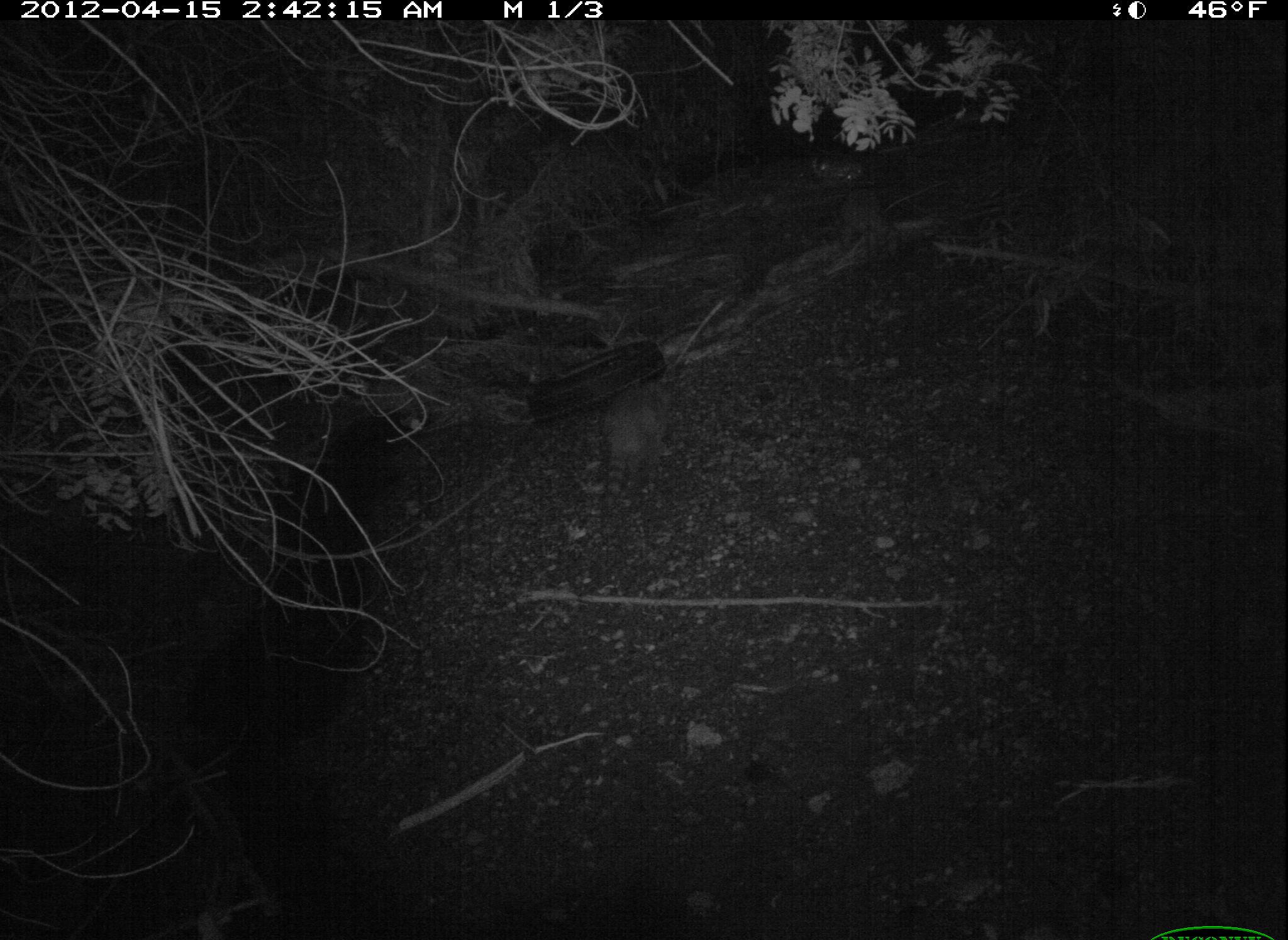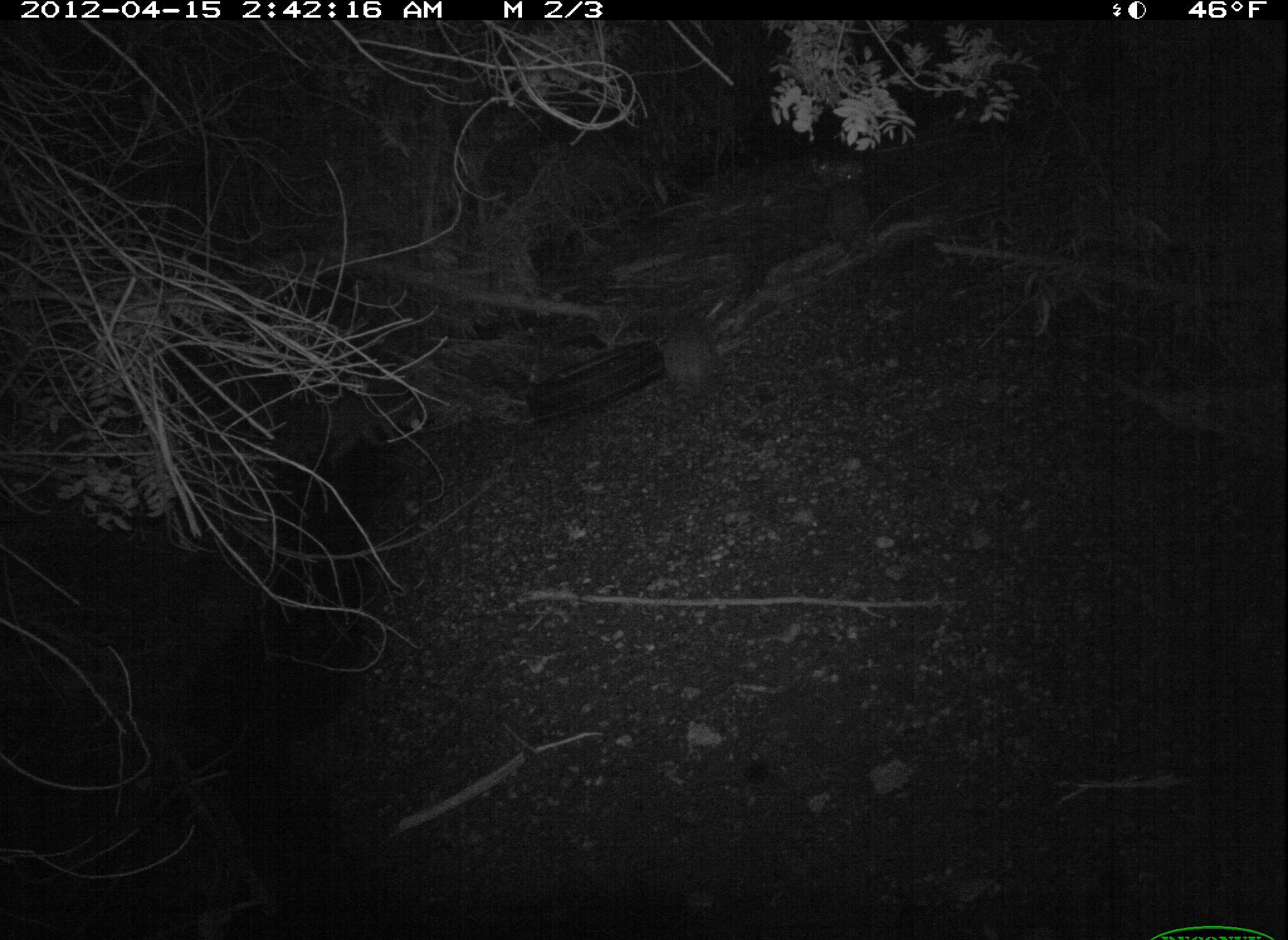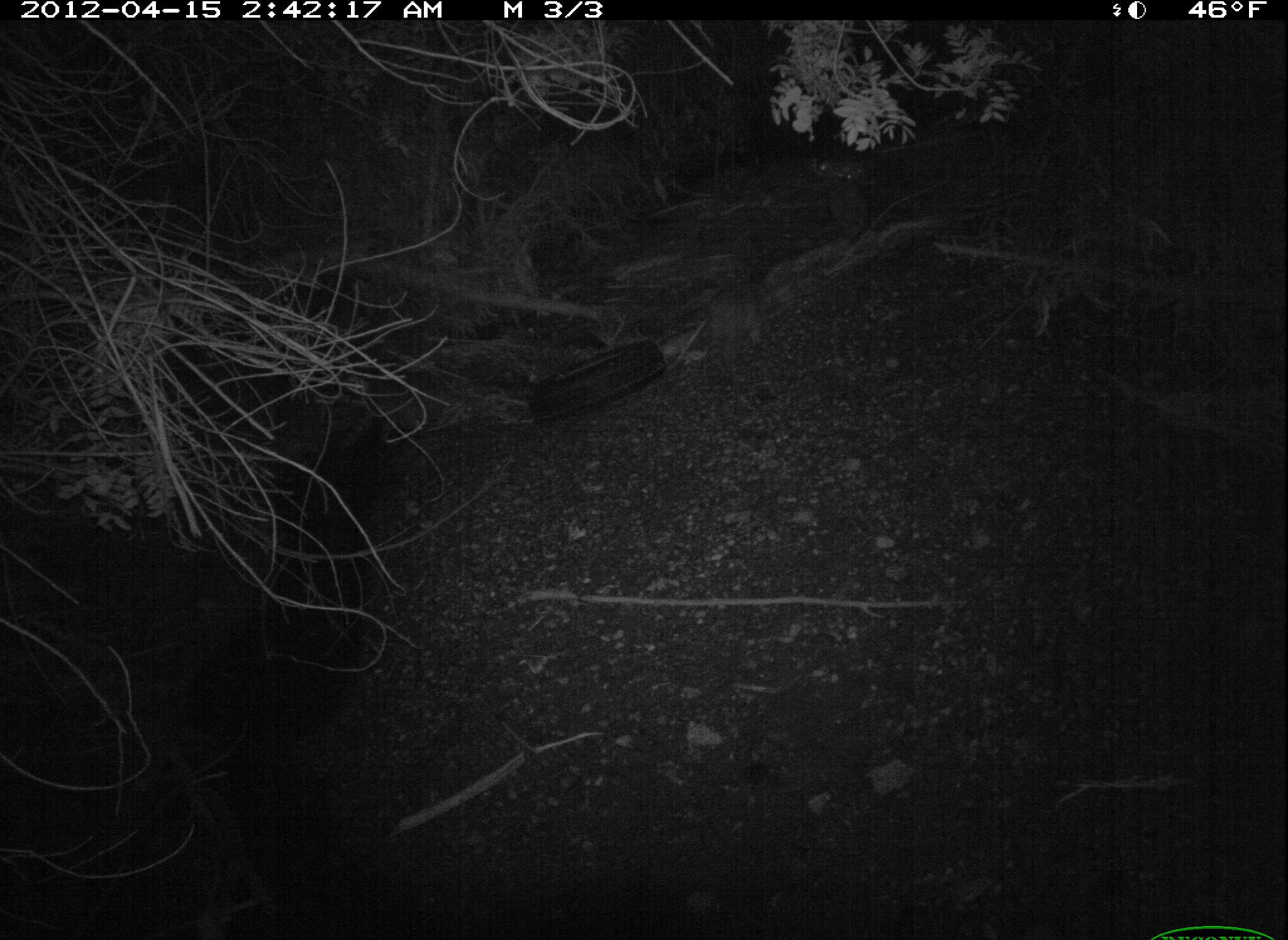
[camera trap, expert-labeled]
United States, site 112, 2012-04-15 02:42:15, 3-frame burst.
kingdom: Animalia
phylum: Chordata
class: Mammalia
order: Carnivora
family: Procyonidae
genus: Procyon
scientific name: Procyon lotor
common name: raccoon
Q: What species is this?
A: Raccoon (Procyon lotor).